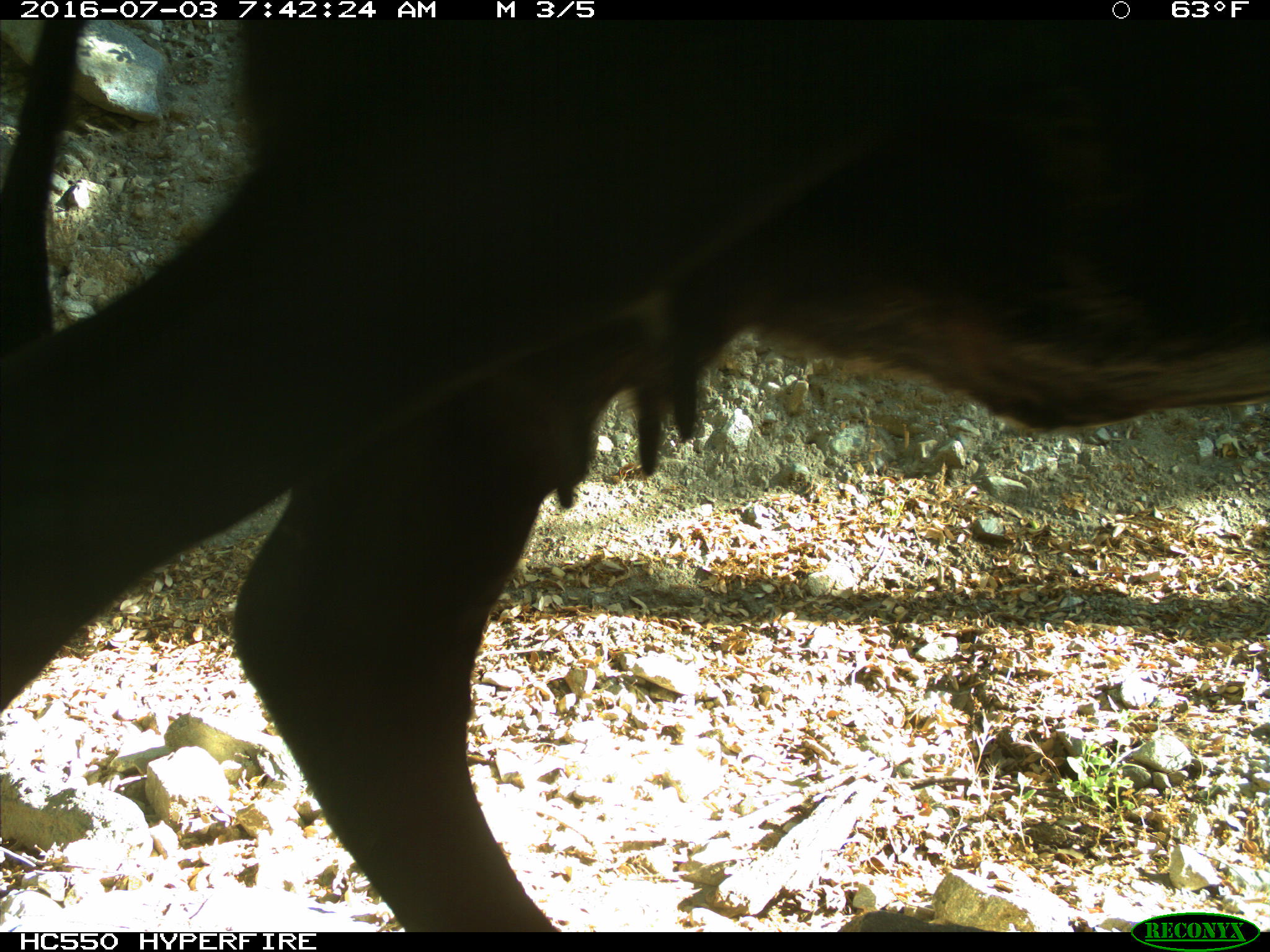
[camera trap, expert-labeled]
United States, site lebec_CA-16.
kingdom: Animalia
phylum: Chordata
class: Mammalia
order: Artiodactyla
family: Bovidae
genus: Bos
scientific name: Bos taurus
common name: domestic cow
Bos taurus (domestic cow).